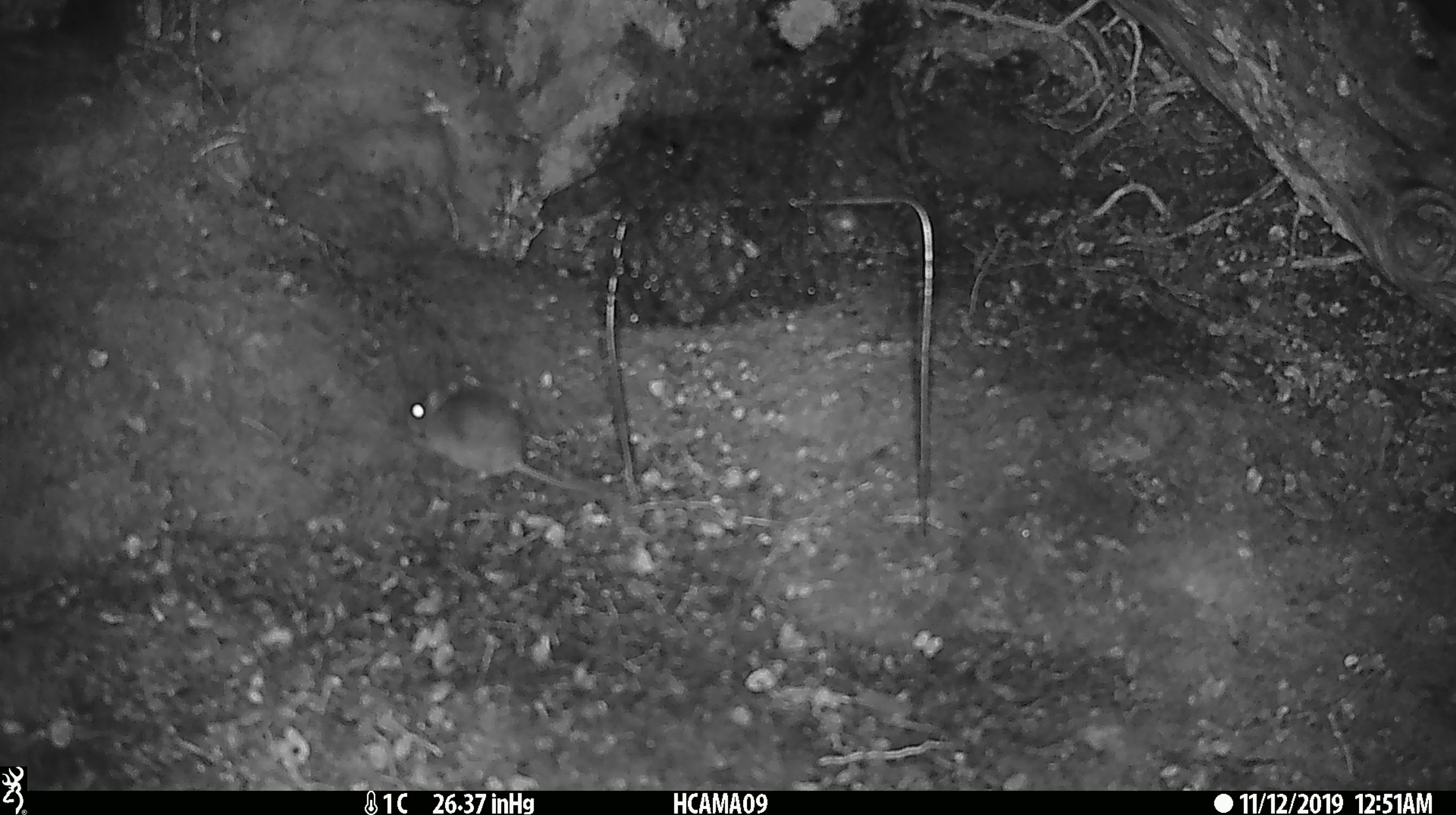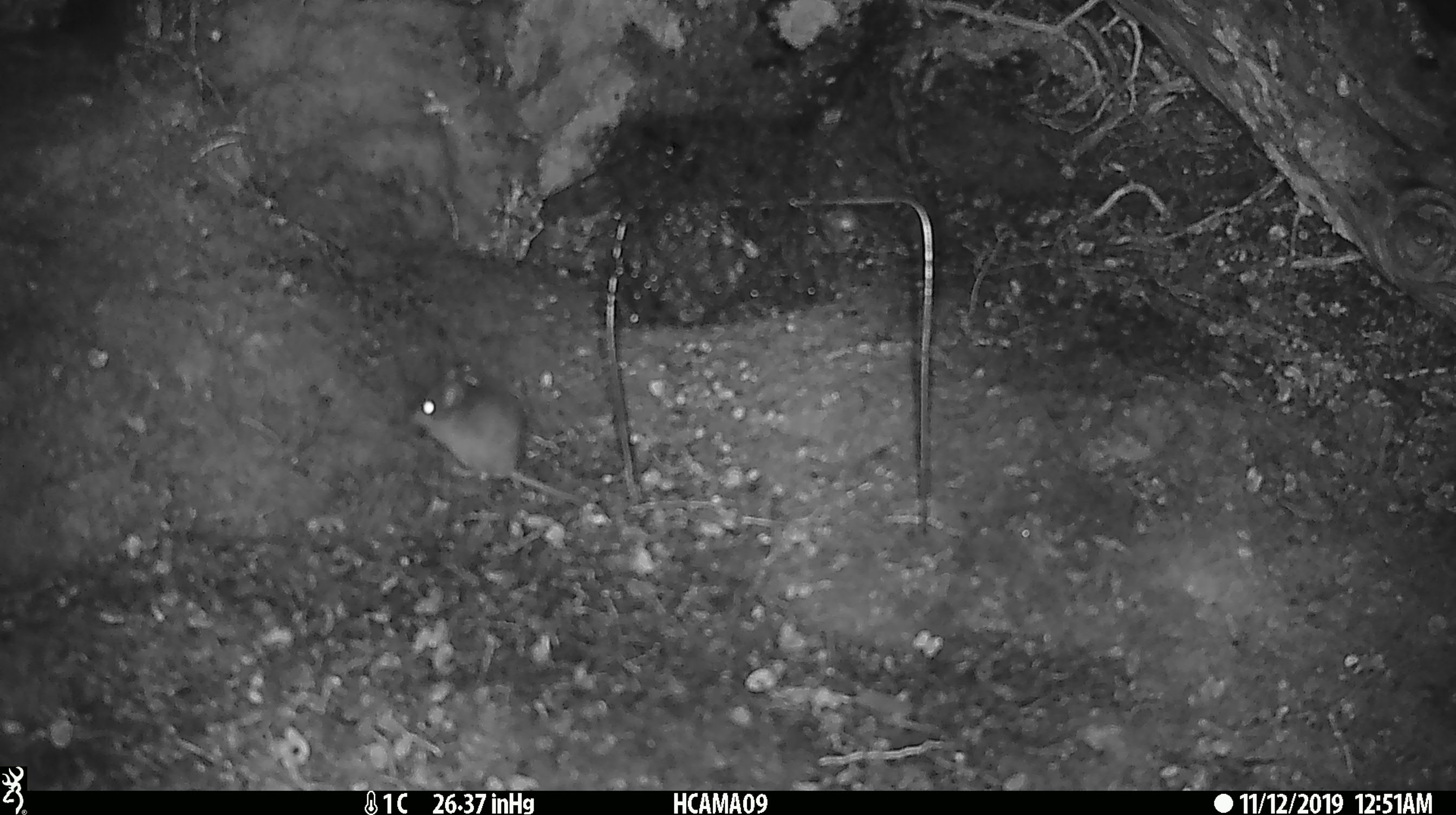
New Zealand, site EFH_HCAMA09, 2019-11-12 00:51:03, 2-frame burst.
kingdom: Animalia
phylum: Chordata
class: Mammalia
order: Rodentia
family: Muridae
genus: Mus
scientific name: Mus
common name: mouse